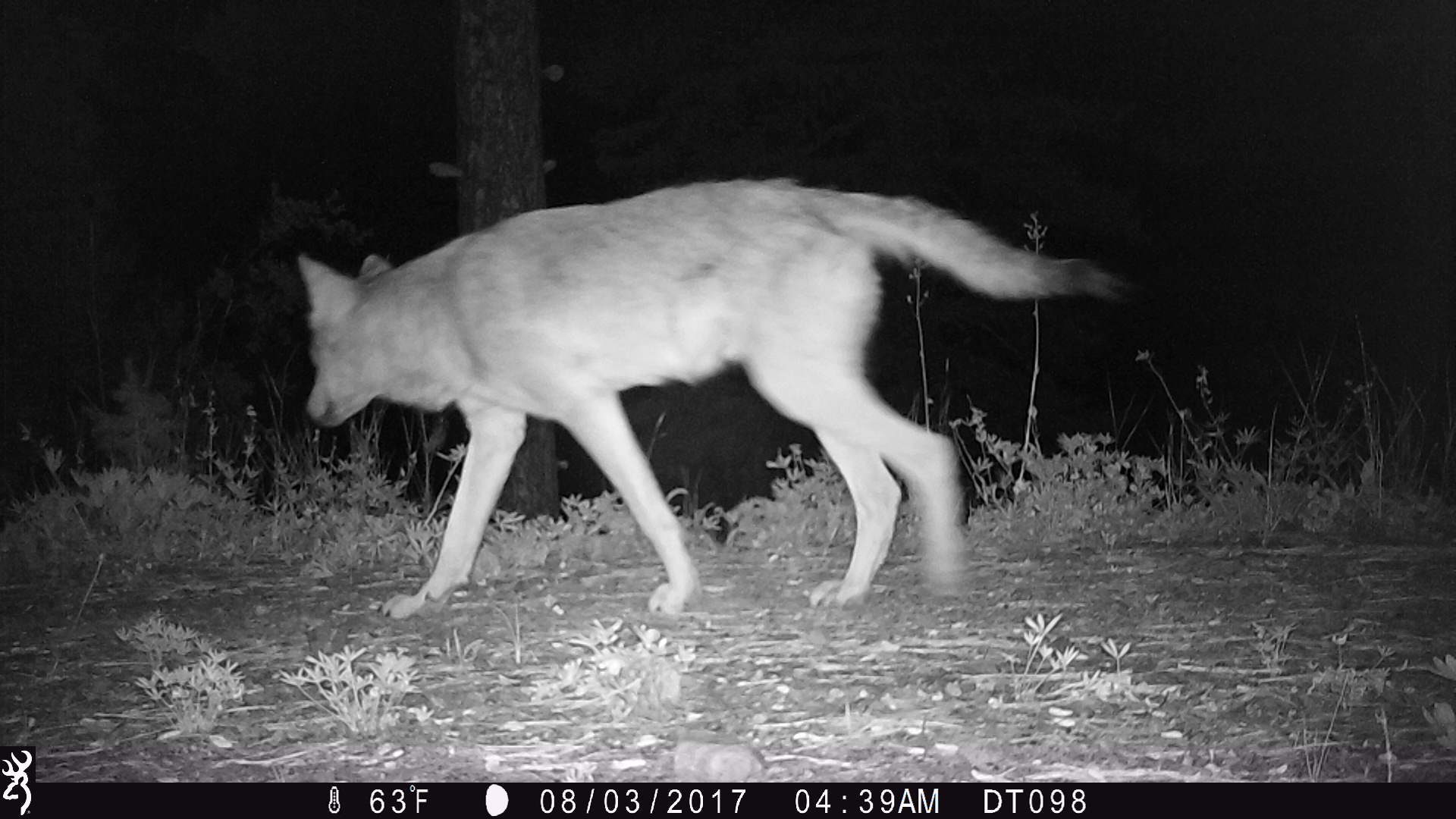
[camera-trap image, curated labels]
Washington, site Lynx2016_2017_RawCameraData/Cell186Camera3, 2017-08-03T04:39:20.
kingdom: Animalia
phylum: Chordata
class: Mammalia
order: Carnivora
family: Canidae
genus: Canis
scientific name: Canis lupus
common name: gray wolf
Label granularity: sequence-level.